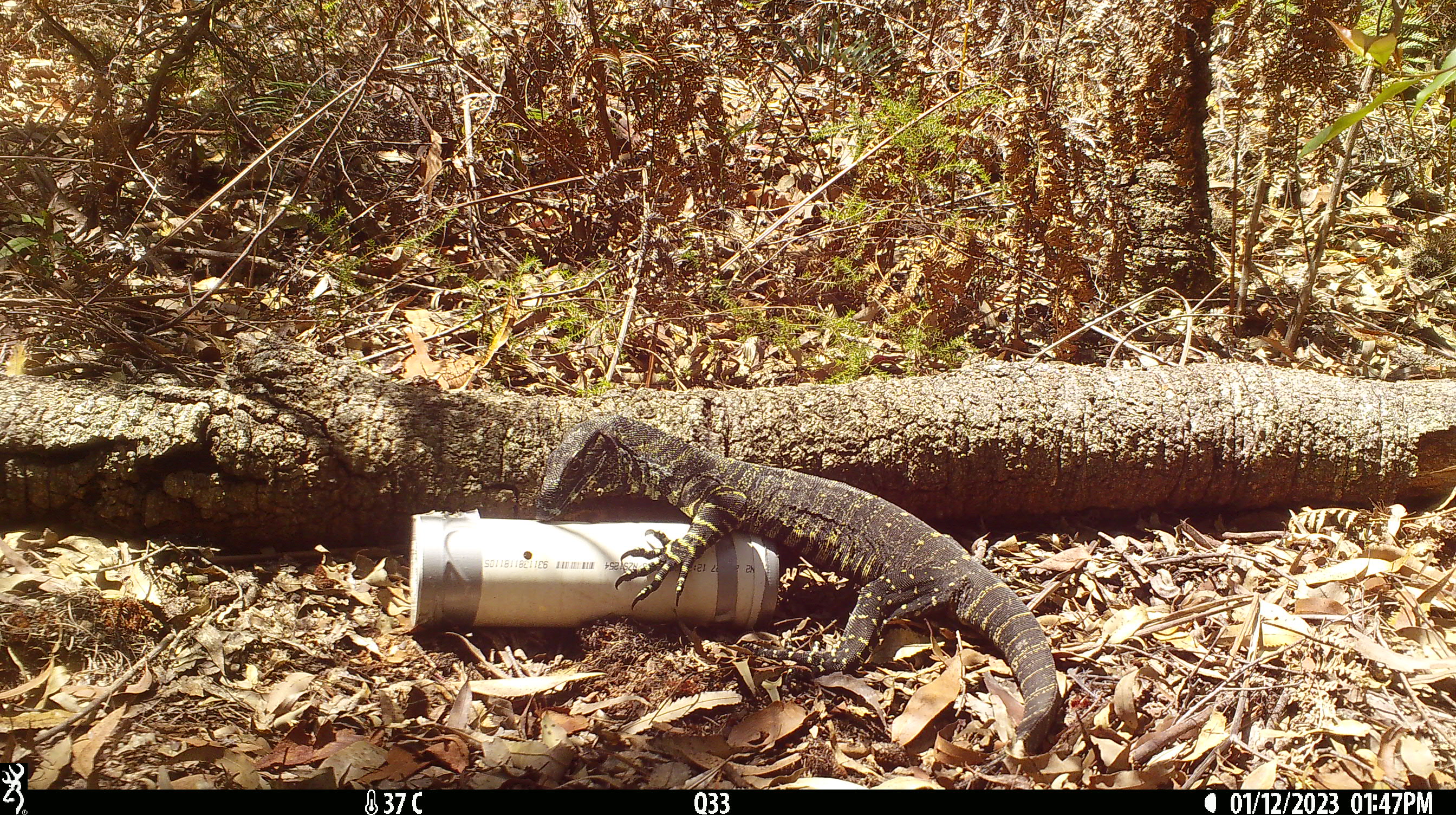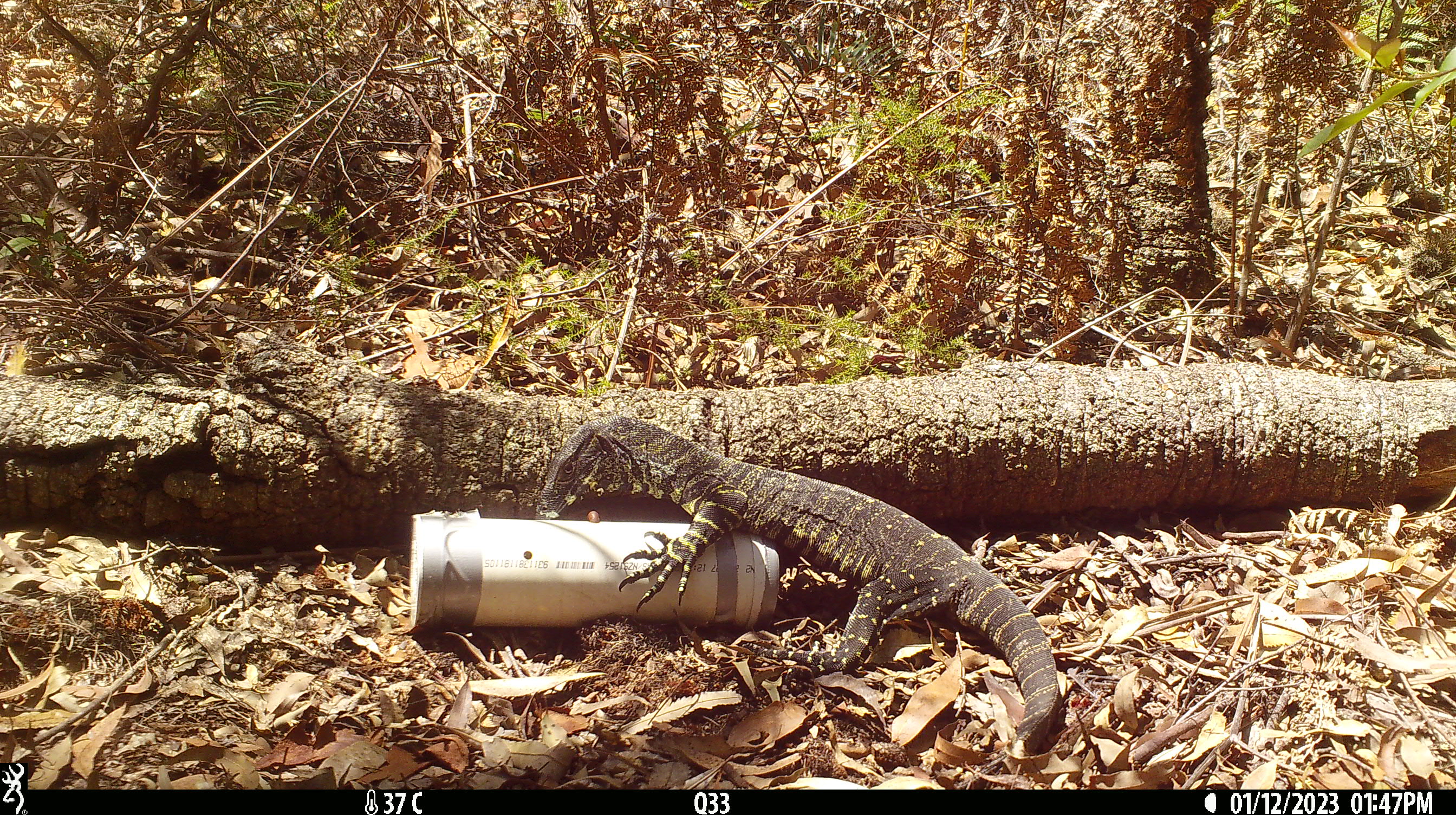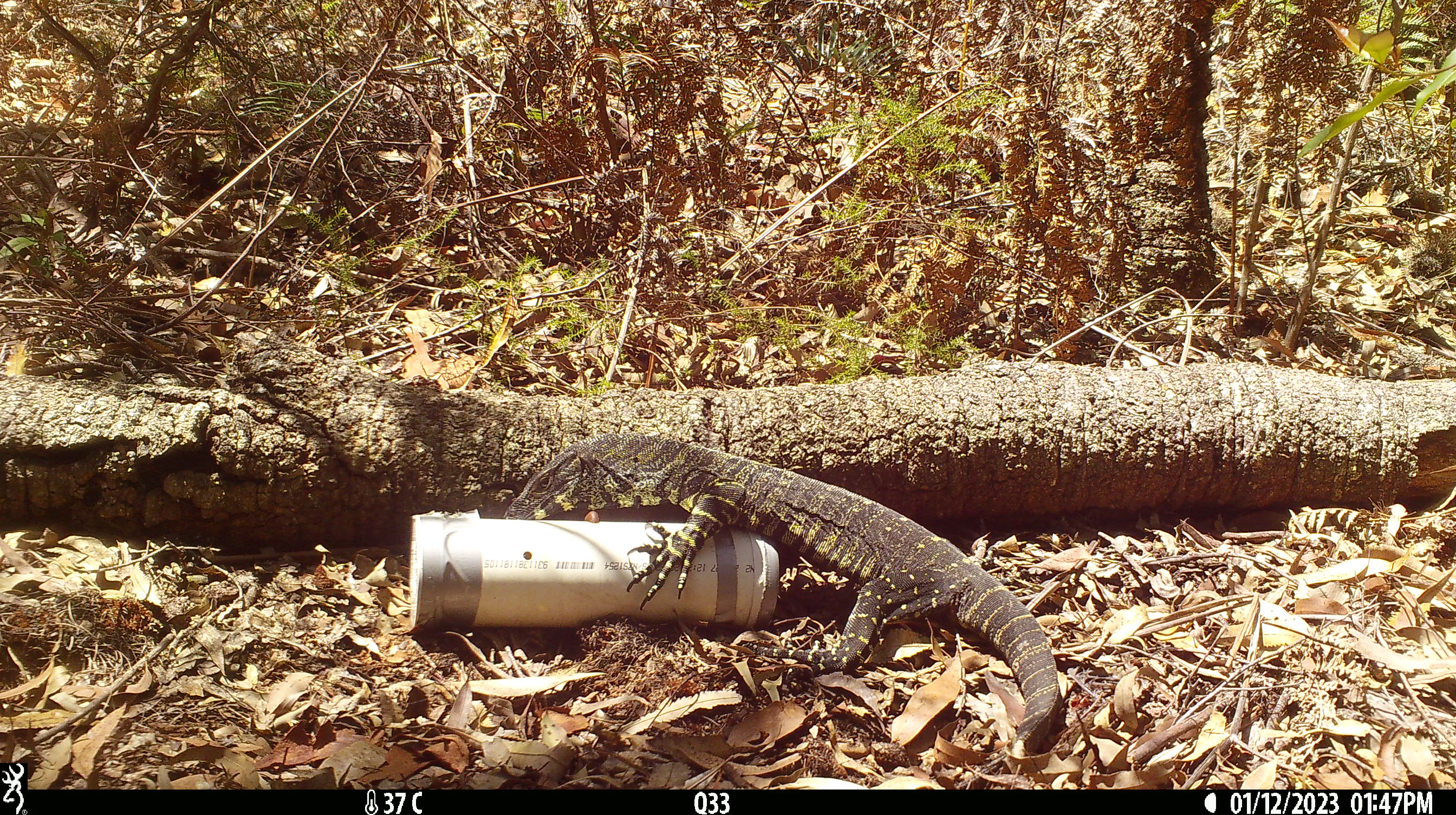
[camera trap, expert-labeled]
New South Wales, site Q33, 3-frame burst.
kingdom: Animalia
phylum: Chordata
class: Reptilia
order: Squamata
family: Varanidae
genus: Varanus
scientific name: Varanus varius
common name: lace monitor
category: goanna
Goanna (lace monitor) (Varanus varius).